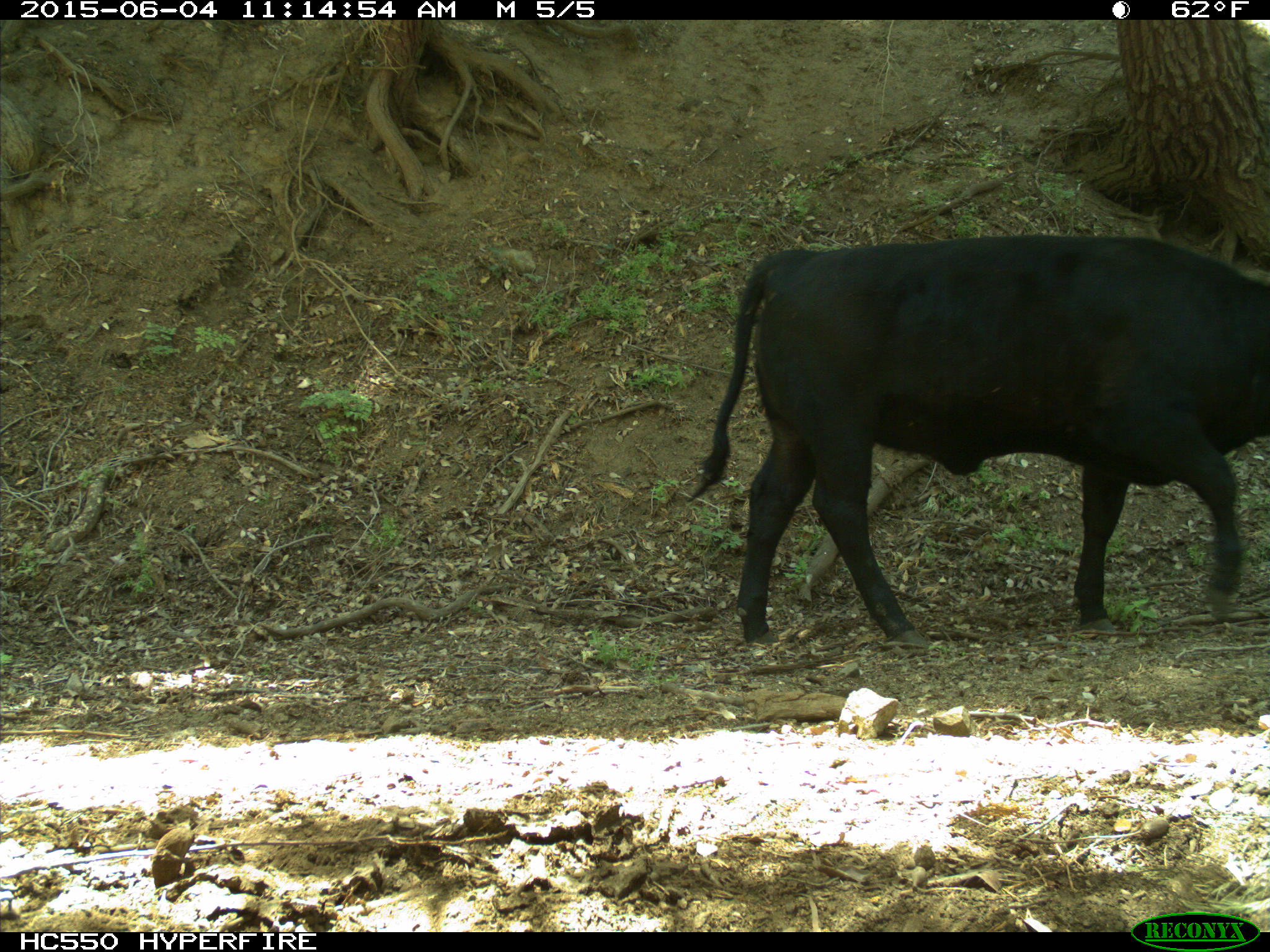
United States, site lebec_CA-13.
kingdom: Animalia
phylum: Chordata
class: Mammalia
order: Artiodactyla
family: Bovidae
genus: Bos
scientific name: Bos taurus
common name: domestic cow